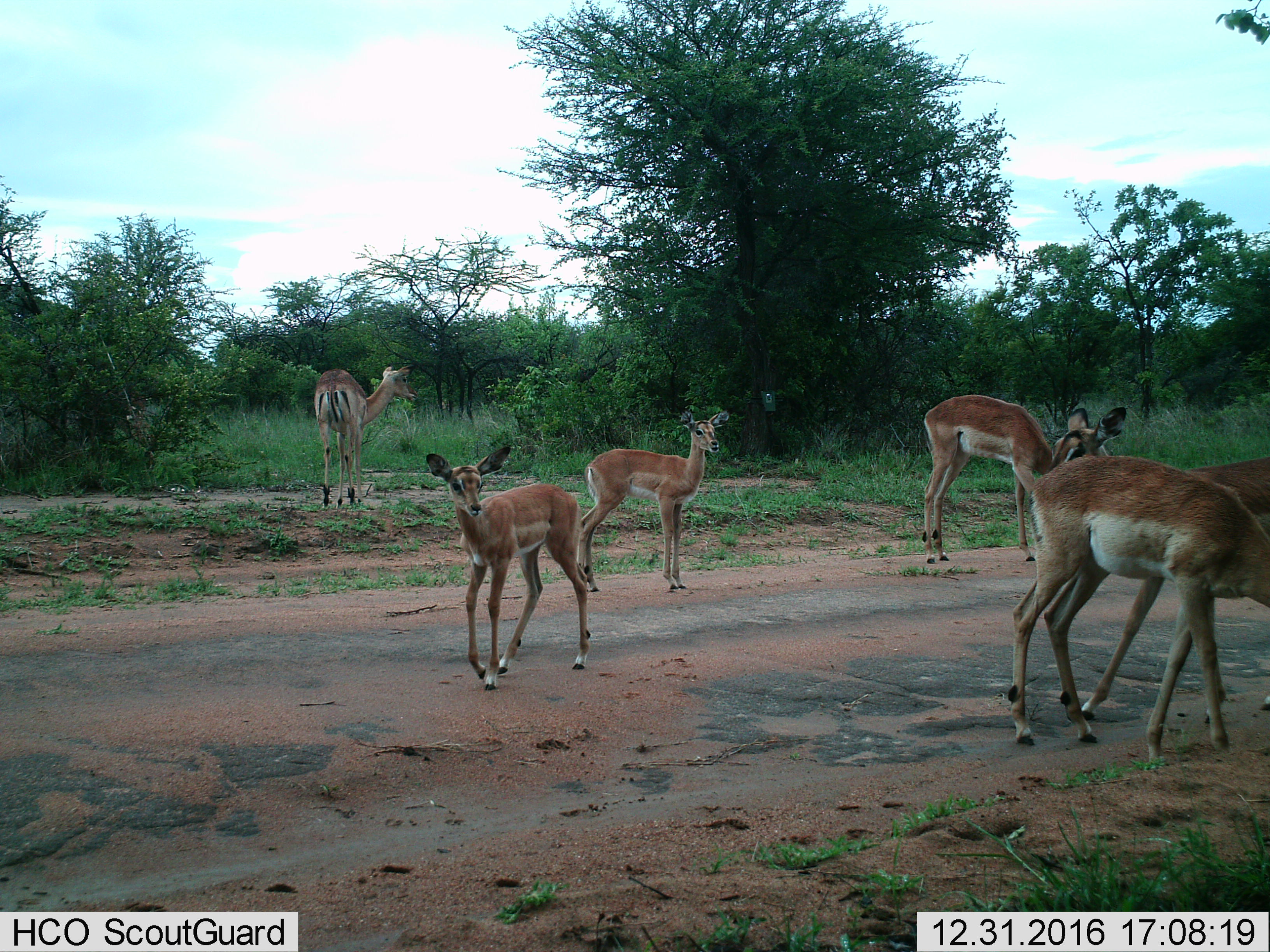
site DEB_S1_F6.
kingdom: Animalia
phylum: Chordata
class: Mammalia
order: Artiodactyla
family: Bovidae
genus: Aepyceros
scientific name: Aepyceros melampus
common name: impala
Impala (Aepyceros melampus), count 6. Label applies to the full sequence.